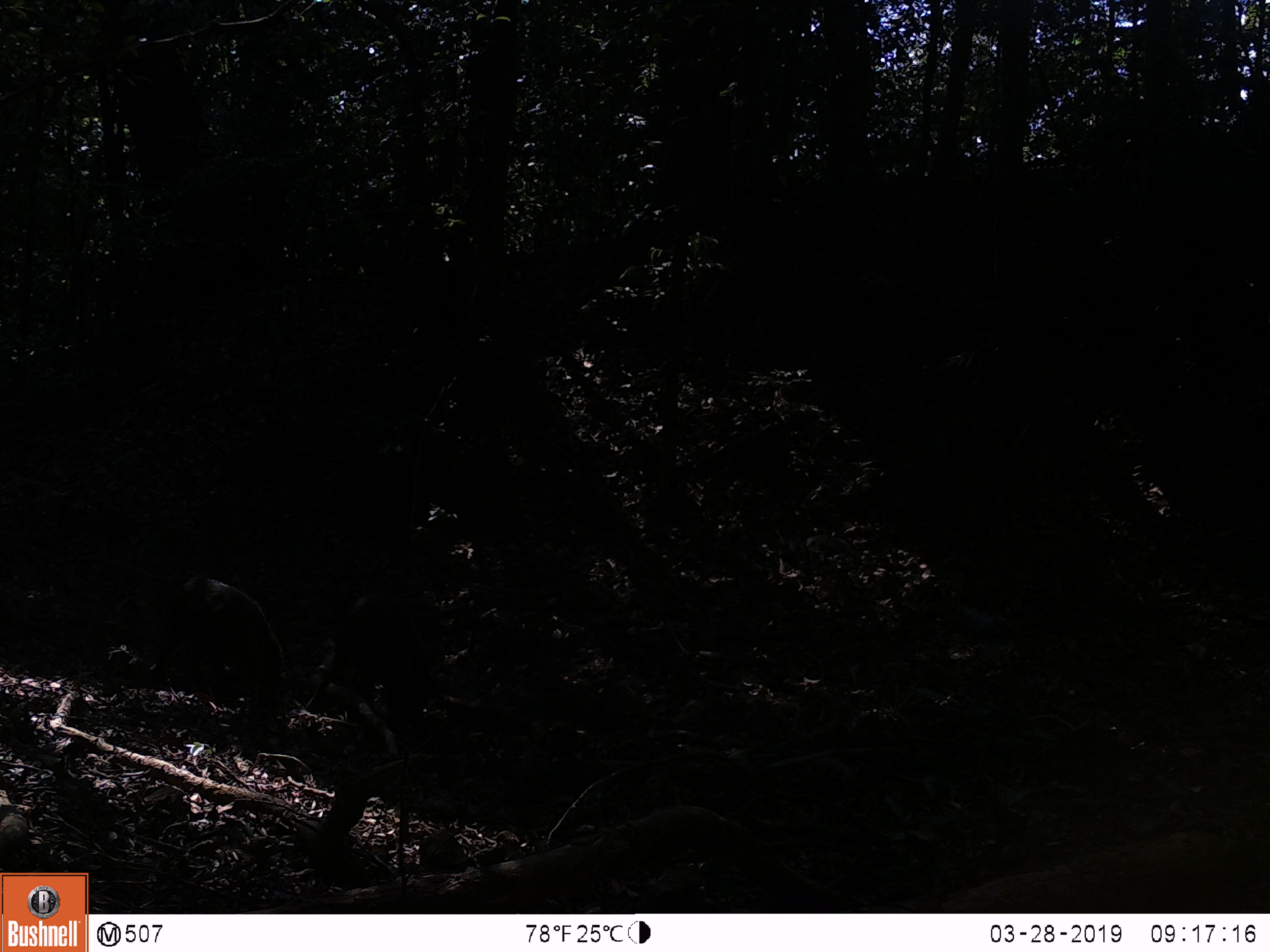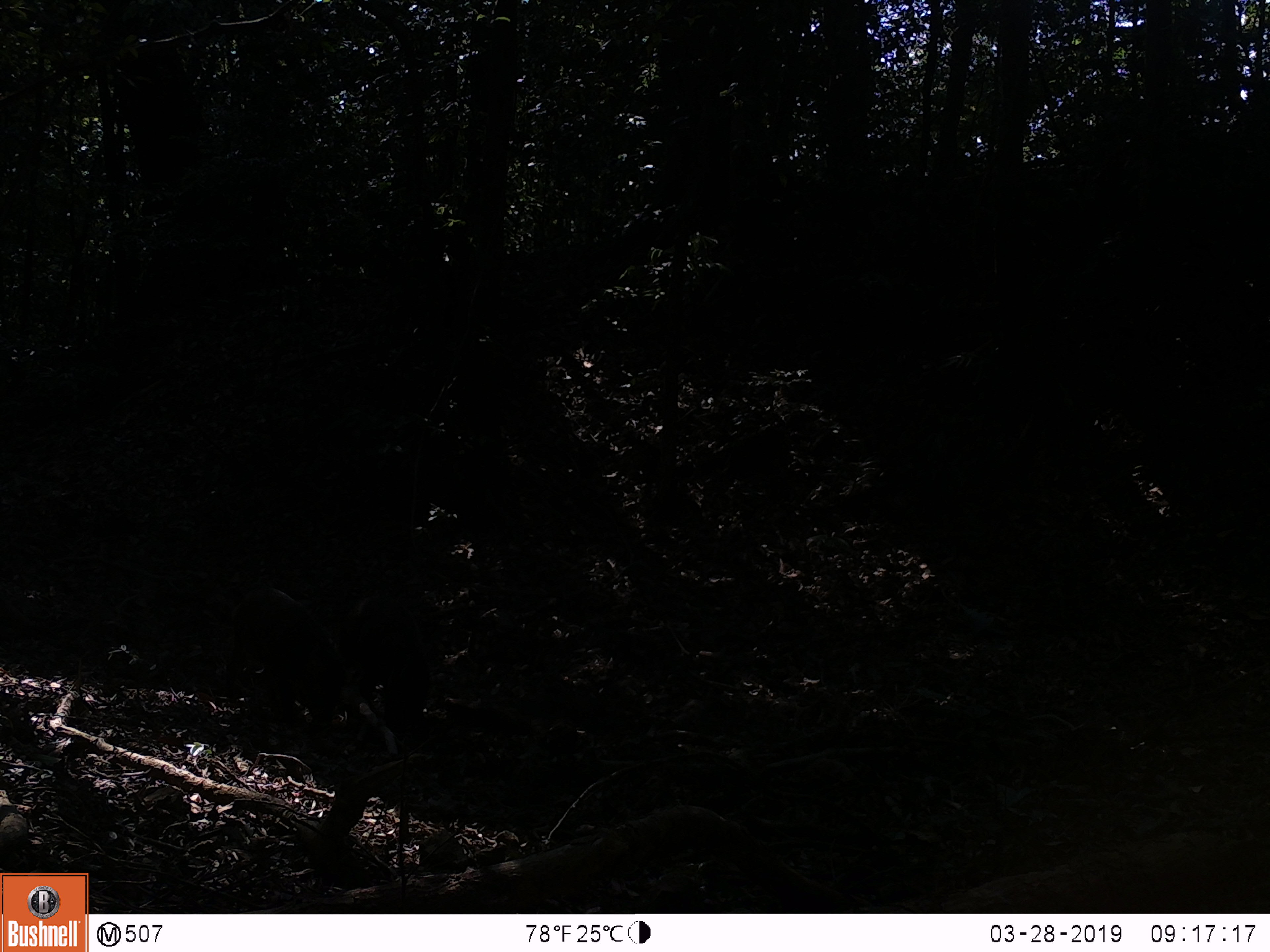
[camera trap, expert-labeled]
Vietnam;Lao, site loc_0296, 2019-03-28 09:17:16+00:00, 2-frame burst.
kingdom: Animalia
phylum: Chordata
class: Mammalia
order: Artiodactyla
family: Suidae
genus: Sus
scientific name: Sus scrofa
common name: eurasian wild pig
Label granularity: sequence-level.